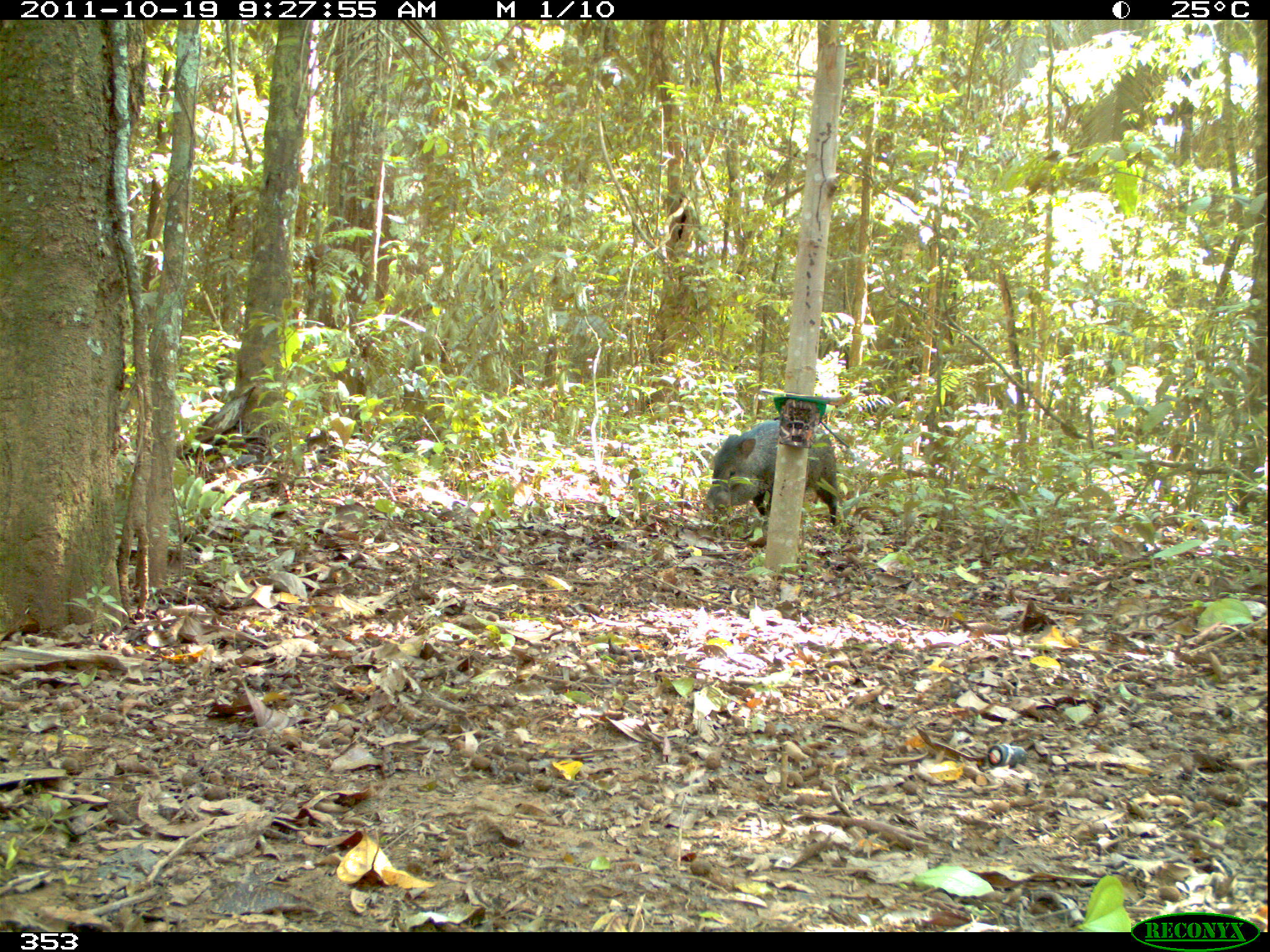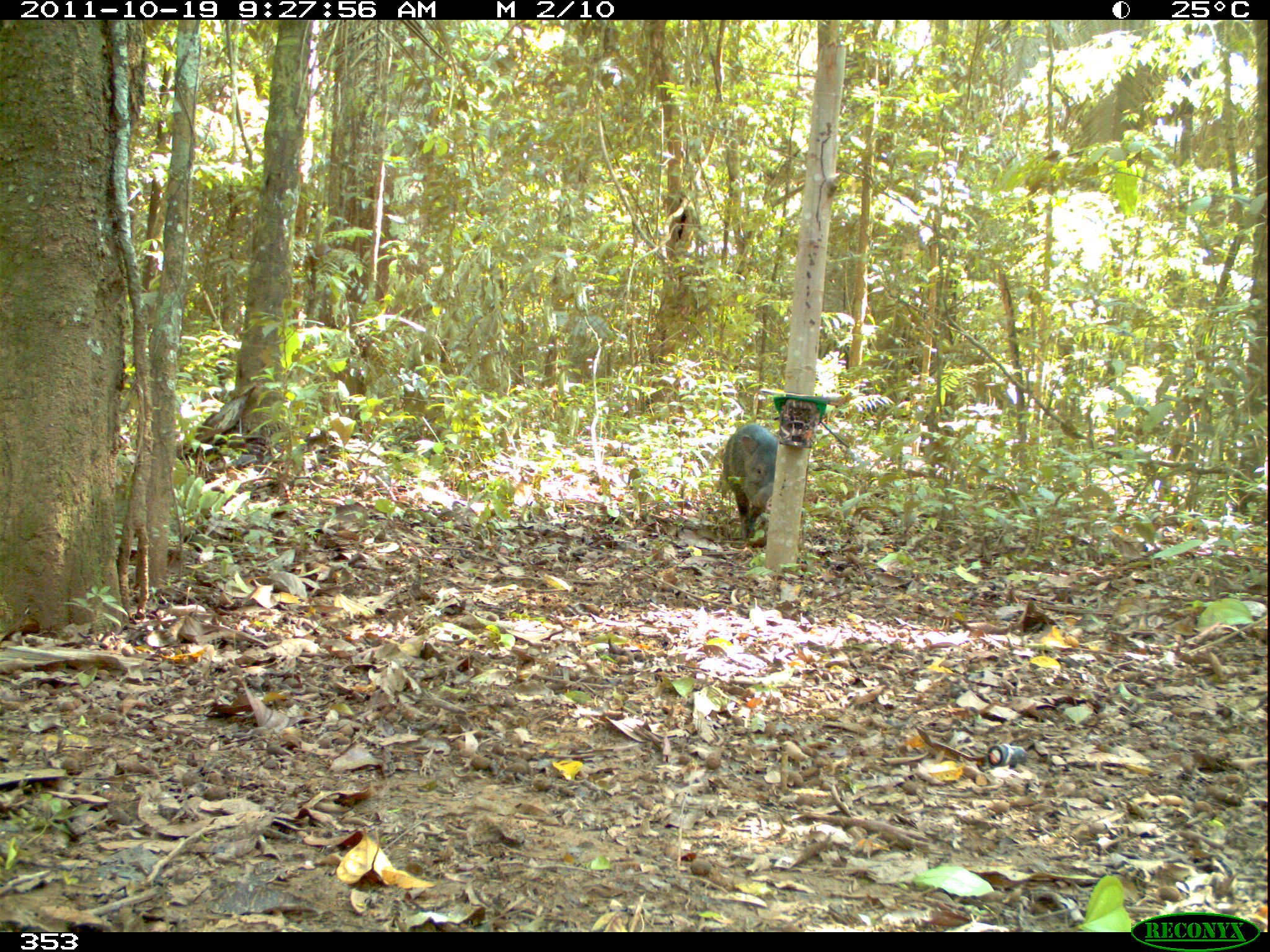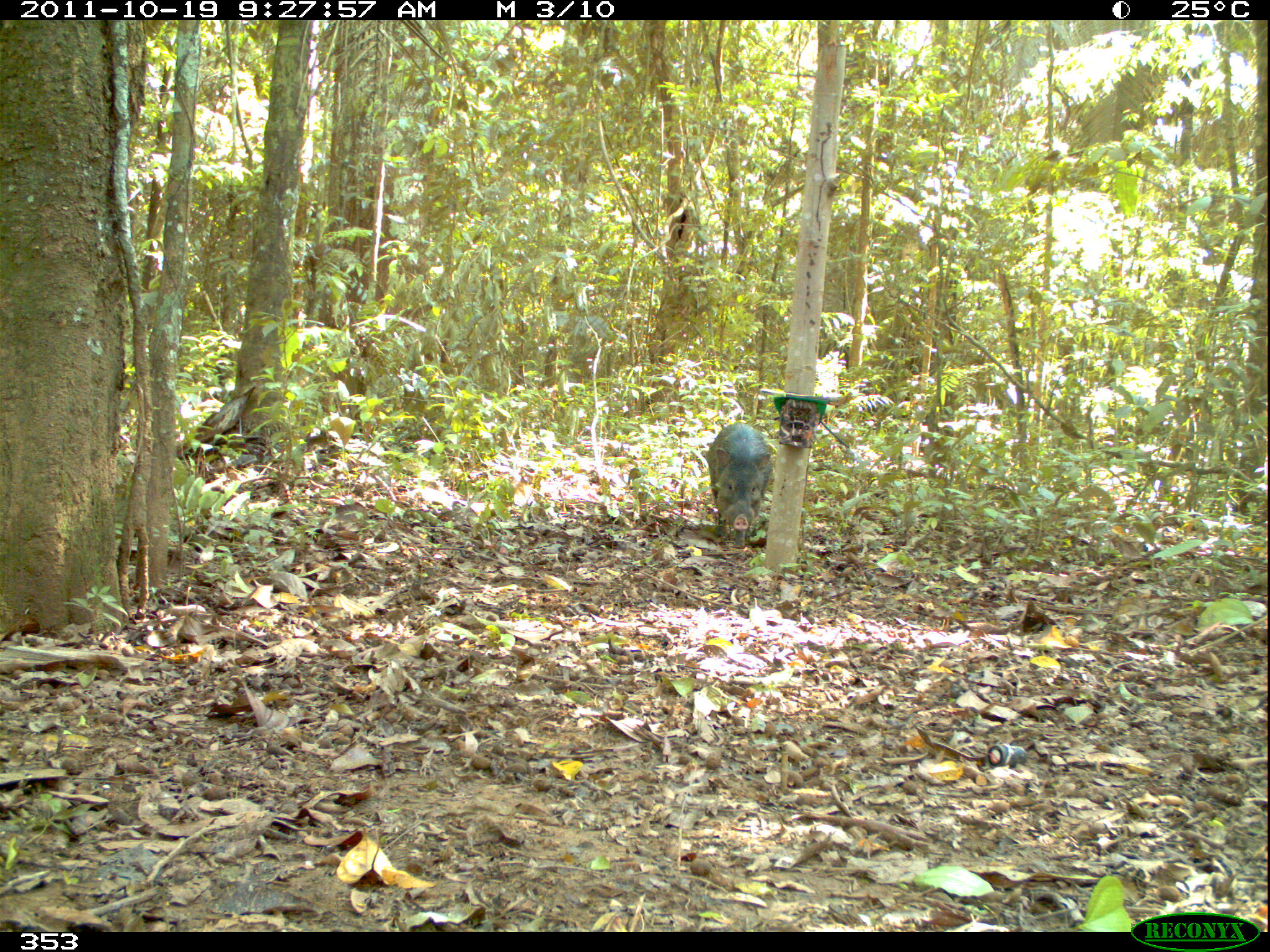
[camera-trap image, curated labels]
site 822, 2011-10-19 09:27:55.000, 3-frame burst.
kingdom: Animalia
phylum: Chordata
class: Mammalia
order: Artiodactyla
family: Tayassuidae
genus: Pecari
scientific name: Pecari tajacu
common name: collared peccary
Pecari tajacu (collared peccary).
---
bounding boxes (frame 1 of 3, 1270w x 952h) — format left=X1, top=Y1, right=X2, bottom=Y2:
pecari tajacu: left=703, top=419, right=837, bottom=526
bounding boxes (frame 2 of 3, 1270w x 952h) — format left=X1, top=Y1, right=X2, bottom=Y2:
pecari tajacu: left=722, top=422, right=779, bottom=539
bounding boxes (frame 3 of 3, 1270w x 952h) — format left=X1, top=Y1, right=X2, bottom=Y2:
pecari tajacu: left=707, top=420, right=772, bottom=549